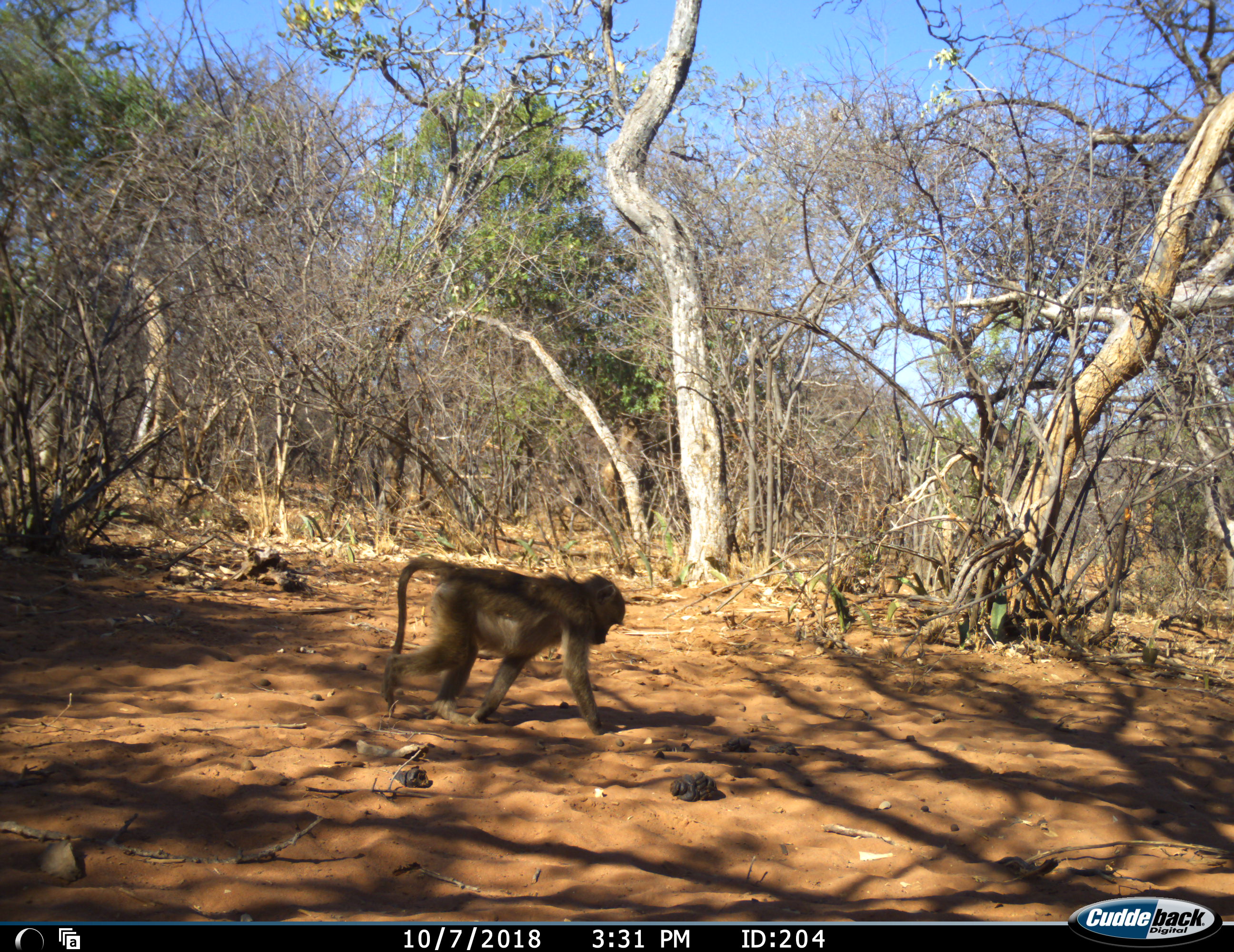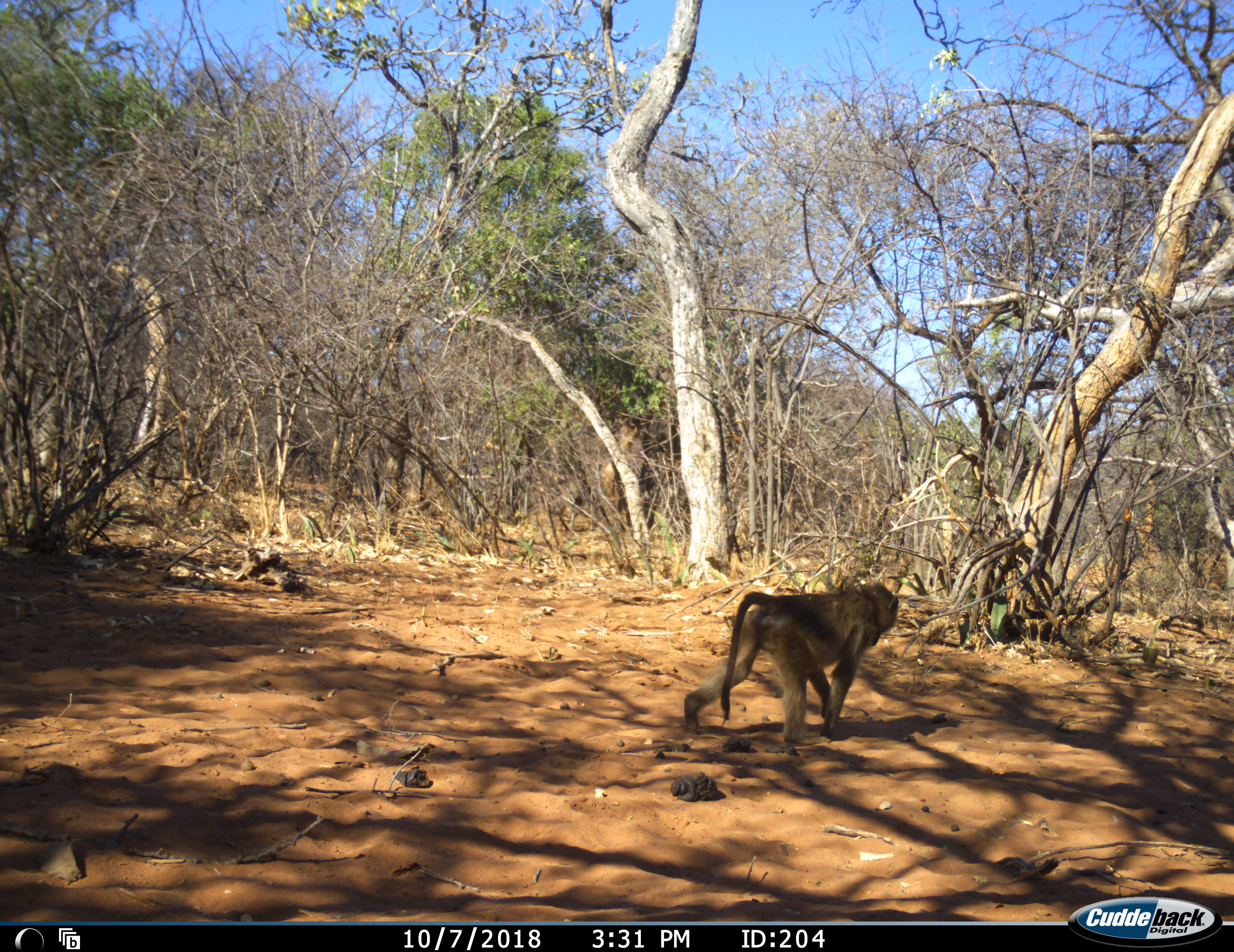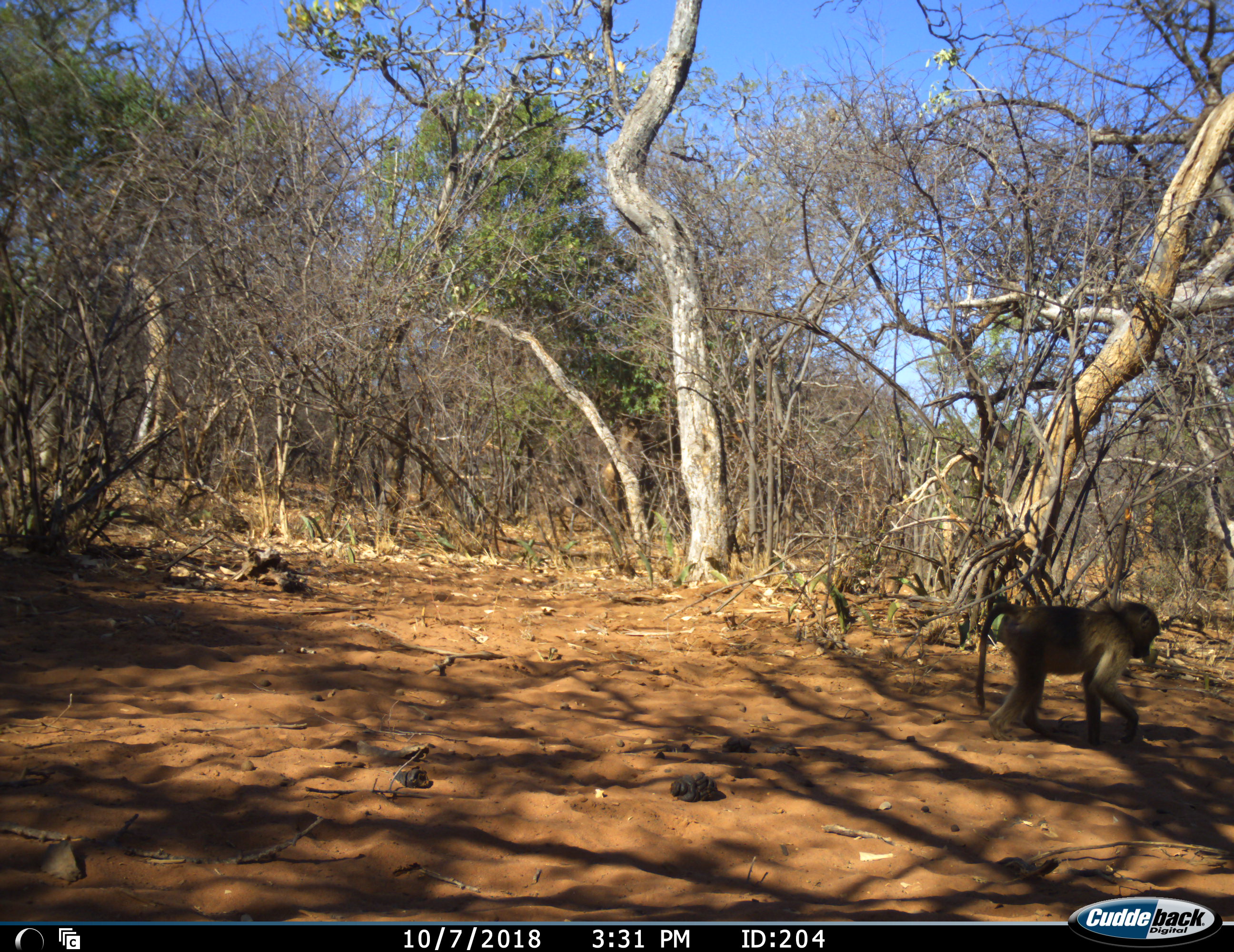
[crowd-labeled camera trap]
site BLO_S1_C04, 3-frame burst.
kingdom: Animalia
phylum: Chordata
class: Mammalia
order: Primates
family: Cercopithecidae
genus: Papio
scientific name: Papio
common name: baboon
Baboon (Papio), count 1. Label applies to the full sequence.